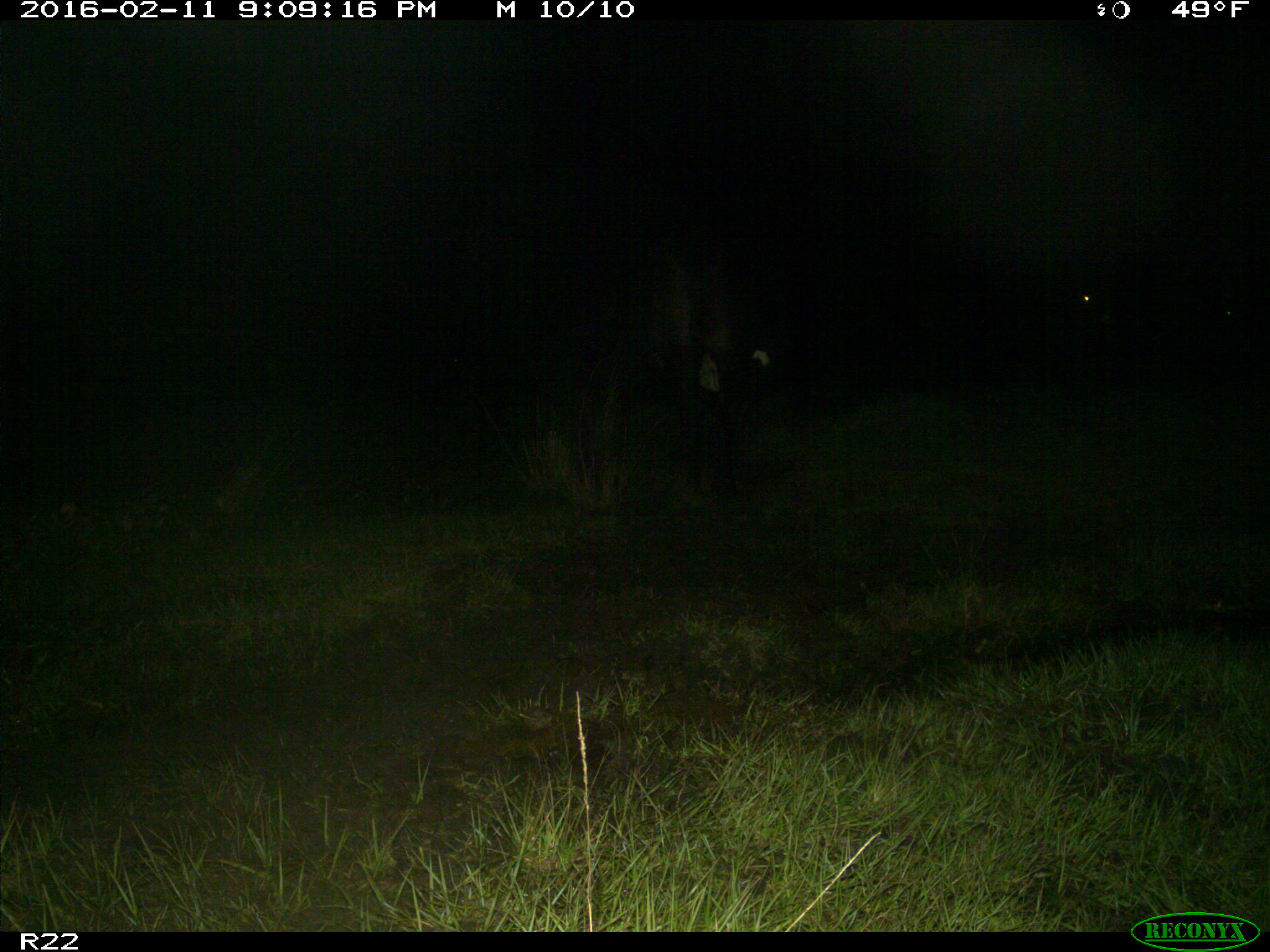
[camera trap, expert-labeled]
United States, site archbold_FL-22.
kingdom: Animalia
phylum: Chordata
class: Mammalia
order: Artiodactyla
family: Bovidae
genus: Bos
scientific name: Bos taurus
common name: domestic cow